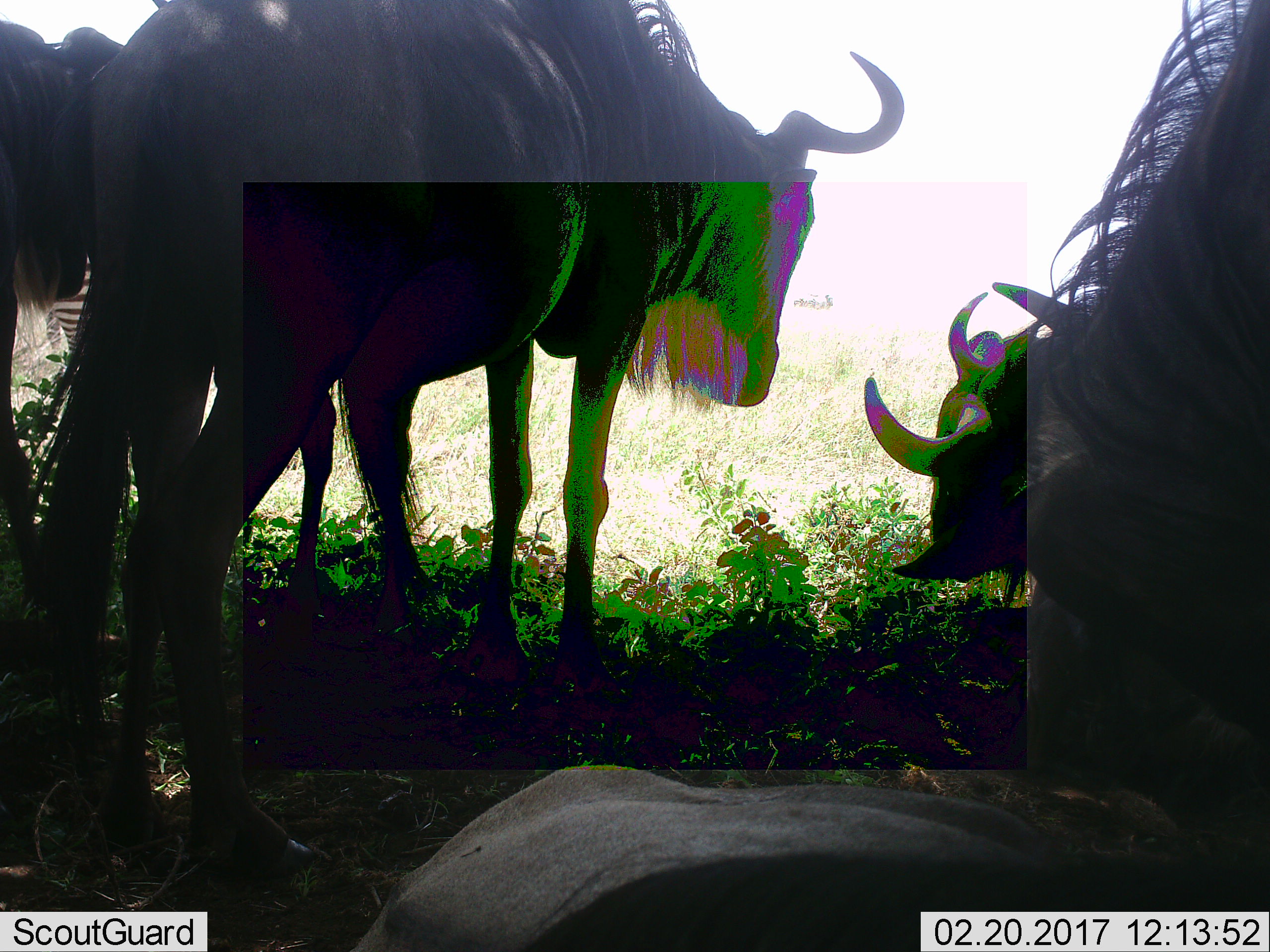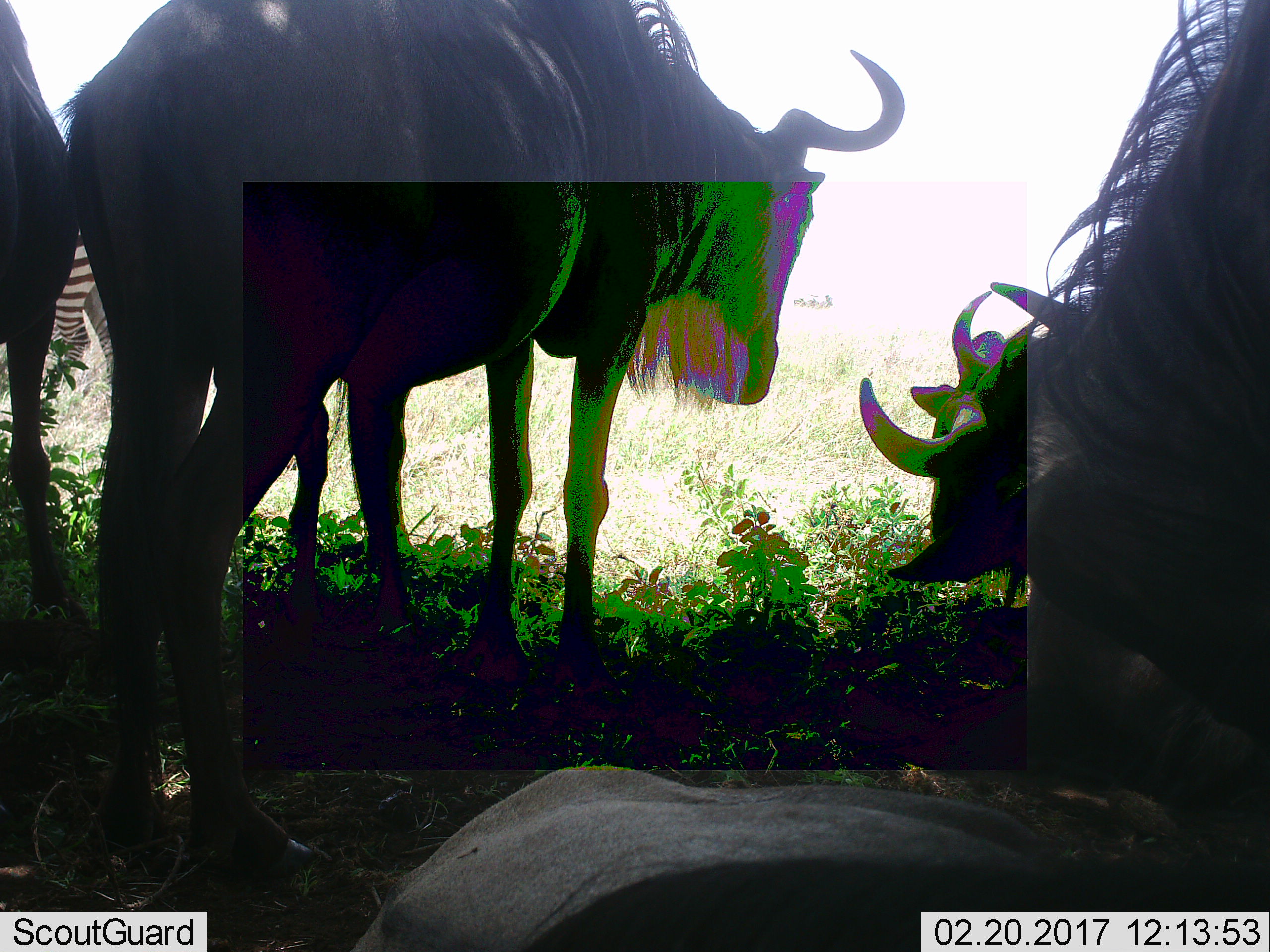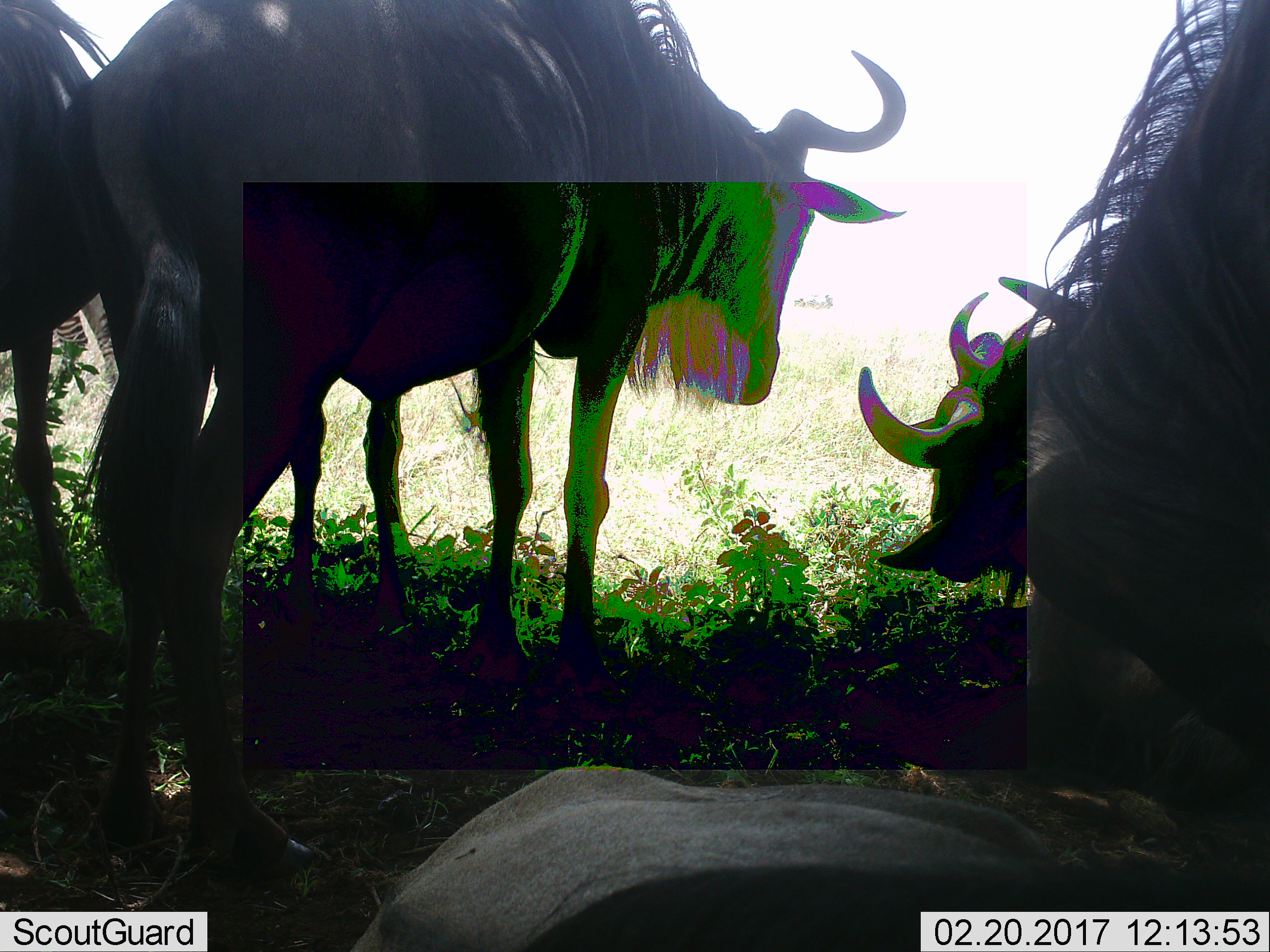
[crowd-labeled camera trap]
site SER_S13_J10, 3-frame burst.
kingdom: Animalia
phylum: Chordata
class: Mammalia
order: Artiodactyla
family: Bovidae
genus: Connochaetes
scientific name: Connochaetes taurinus taurinus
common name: blue wildebeest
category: wildebeestblue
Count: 4.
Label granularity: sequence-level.